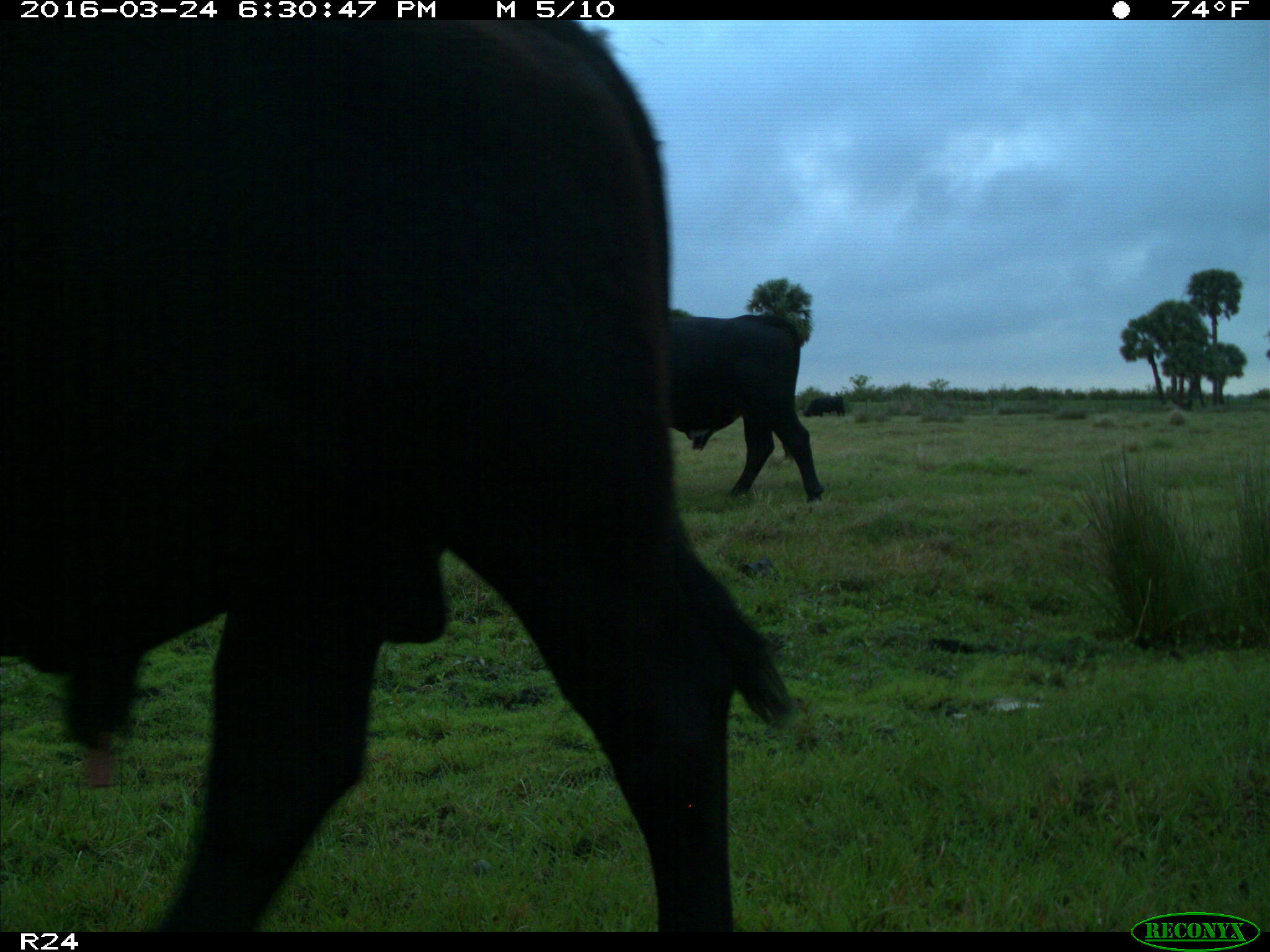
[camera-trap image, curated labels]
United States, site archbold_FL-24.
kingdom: Animalia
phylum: Chordata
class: Mammalia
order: Artiodactyla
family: Bovidae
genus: Bos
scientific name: Bos taurus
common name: domestic cow